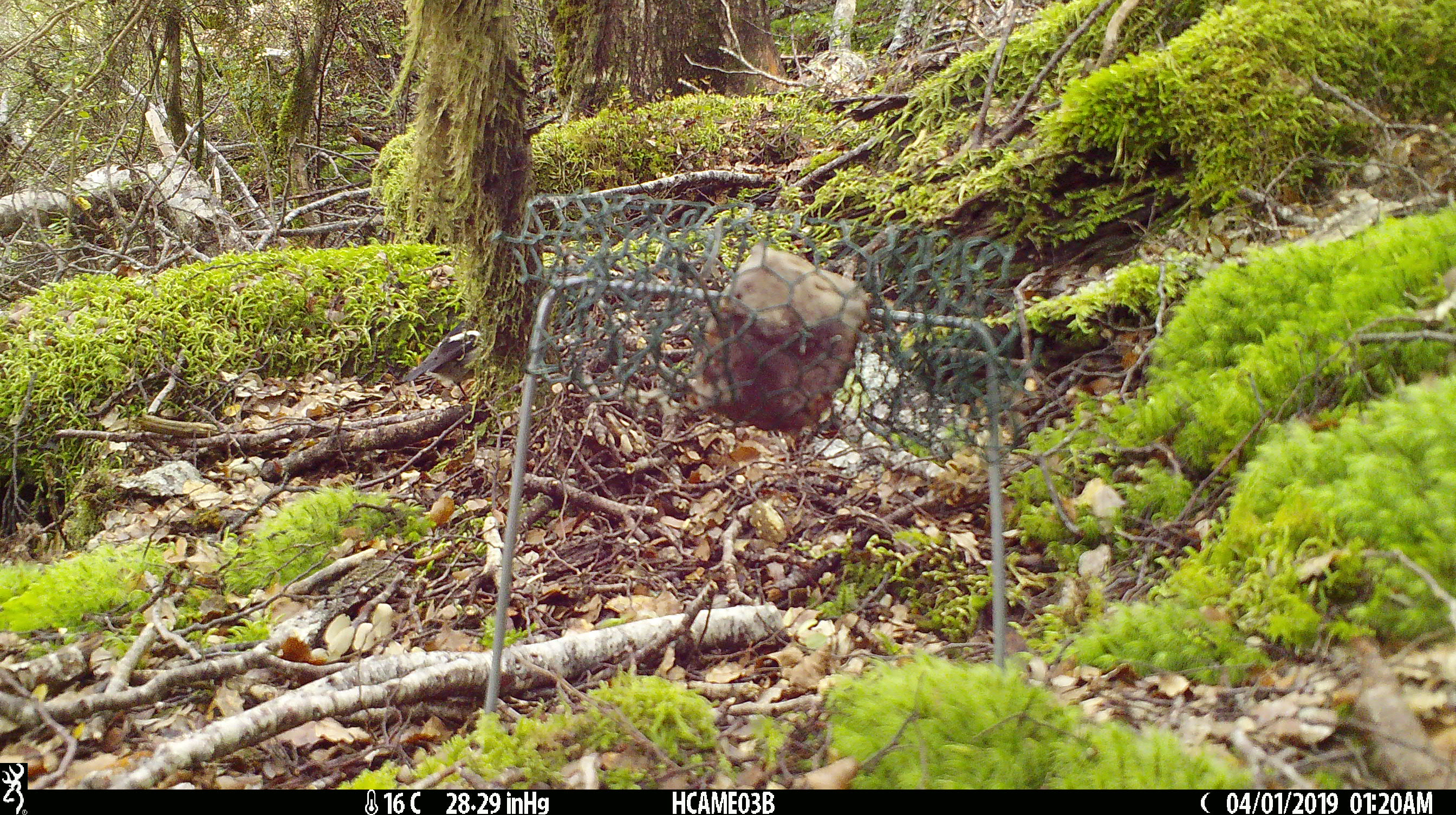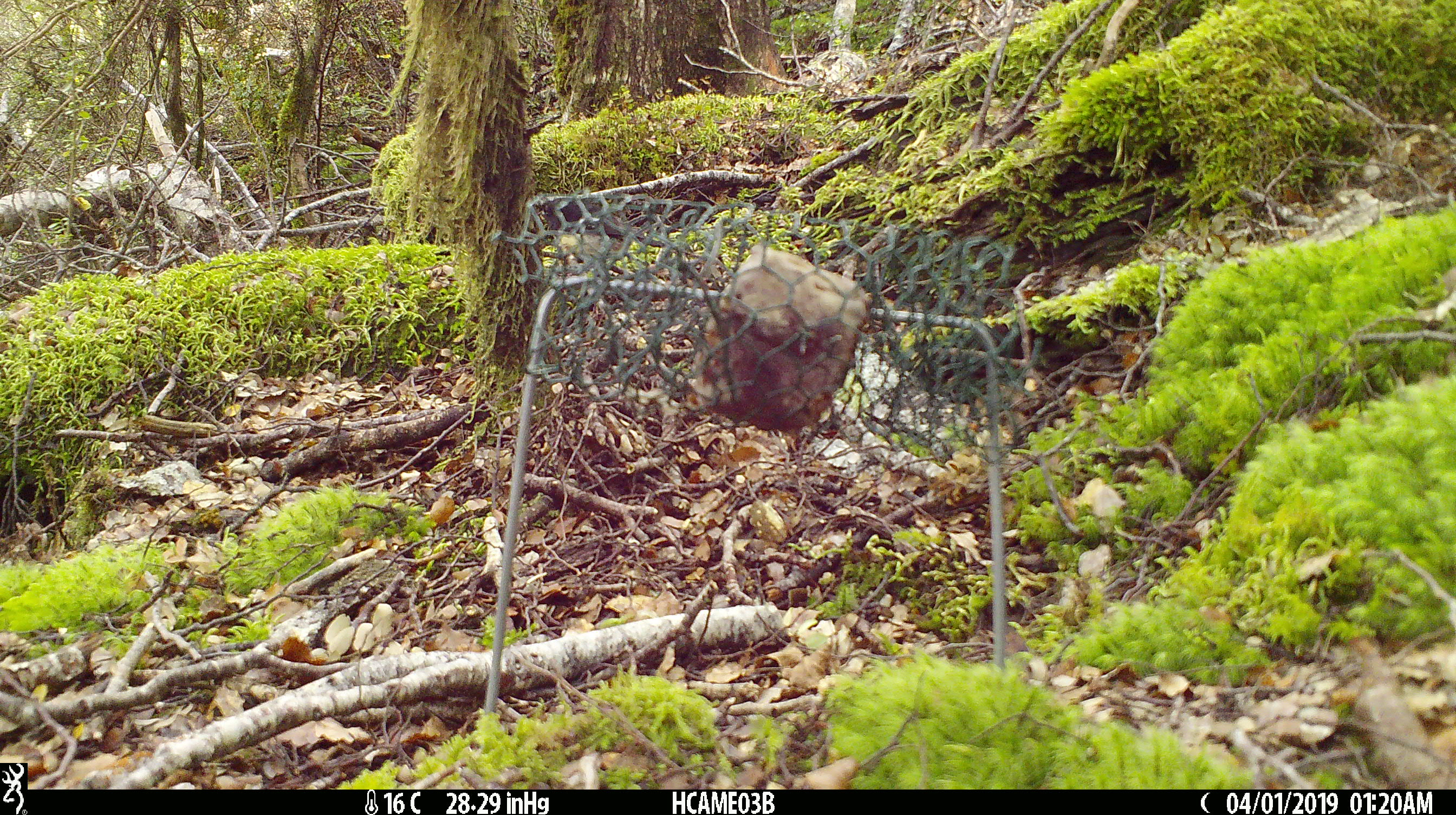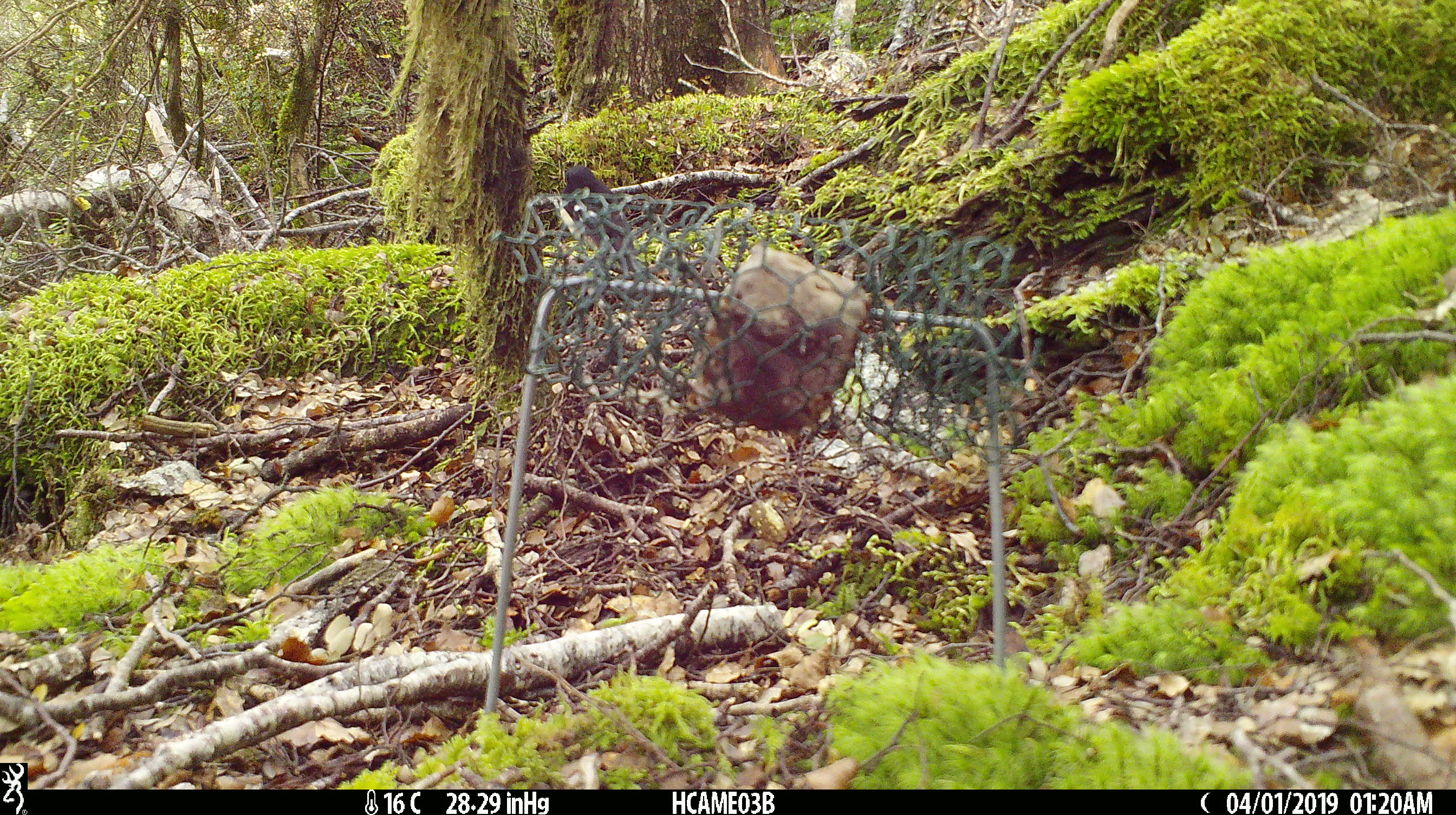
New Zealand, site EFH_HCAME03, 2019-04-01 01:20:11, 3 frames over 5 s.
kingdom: Animalia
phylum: Chordata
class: Aves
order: Passeriformes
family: Petroicidae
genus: Petroica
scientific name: Petroica macrocephala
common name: tomtit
Tomtit (Petroica macrocephala).